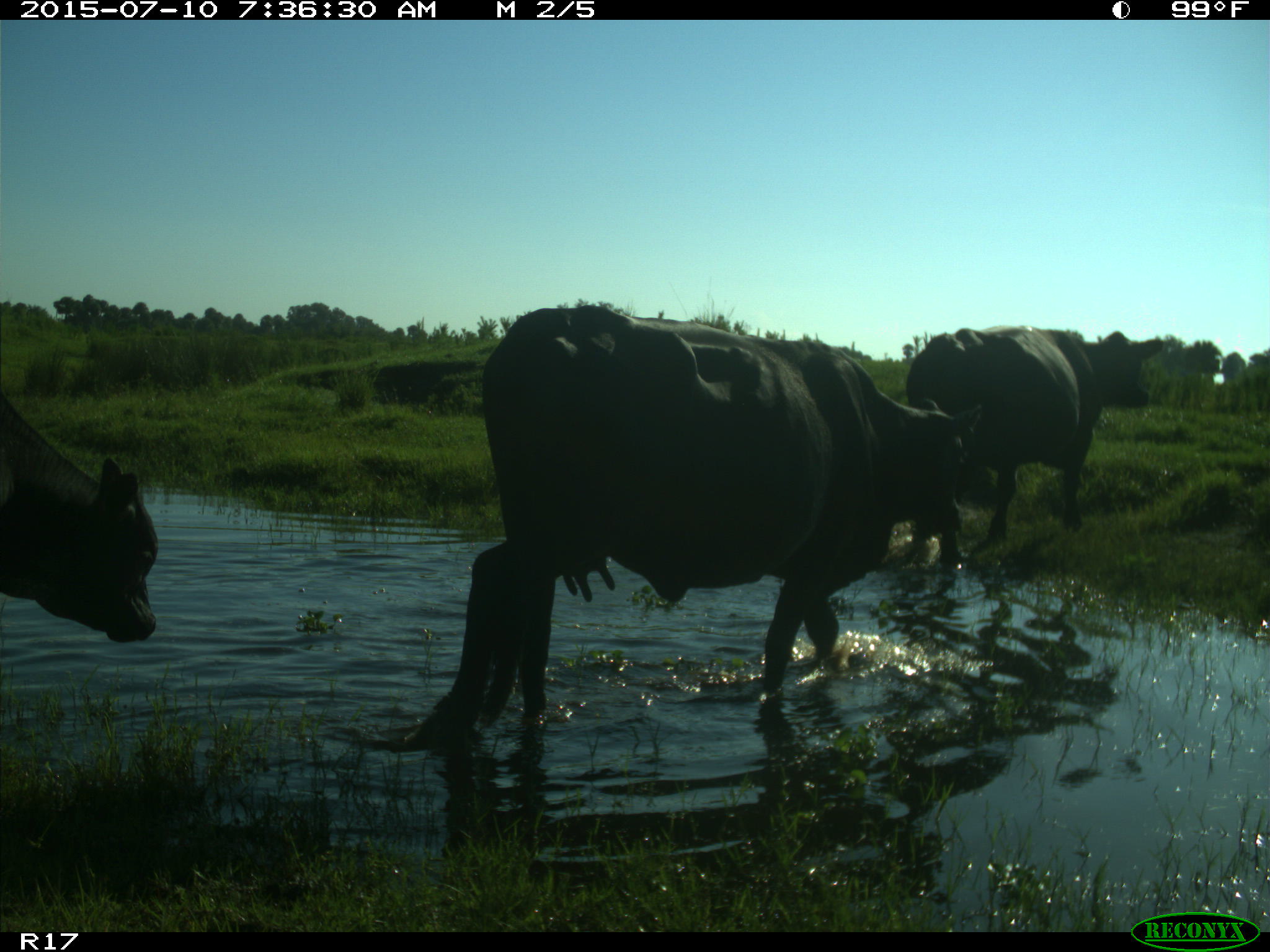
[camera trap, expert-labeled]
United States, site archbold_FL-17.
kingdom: Animalia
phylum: Chordata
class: Mammalia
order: Artiodactyla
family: Bovidae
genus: Bos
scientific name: Bos taurus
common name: domestic cow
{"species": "Bos taurus (domestic cow)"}